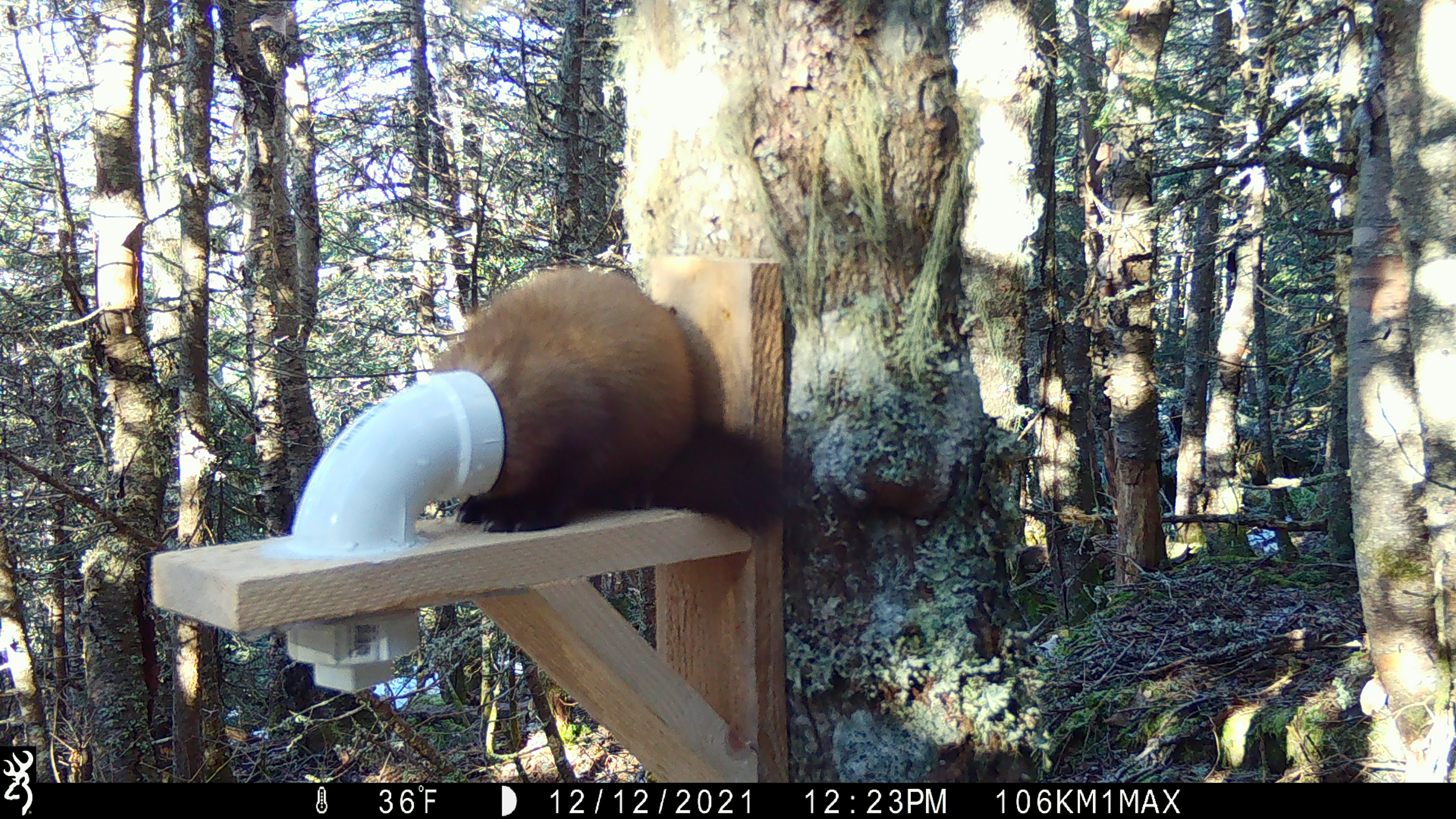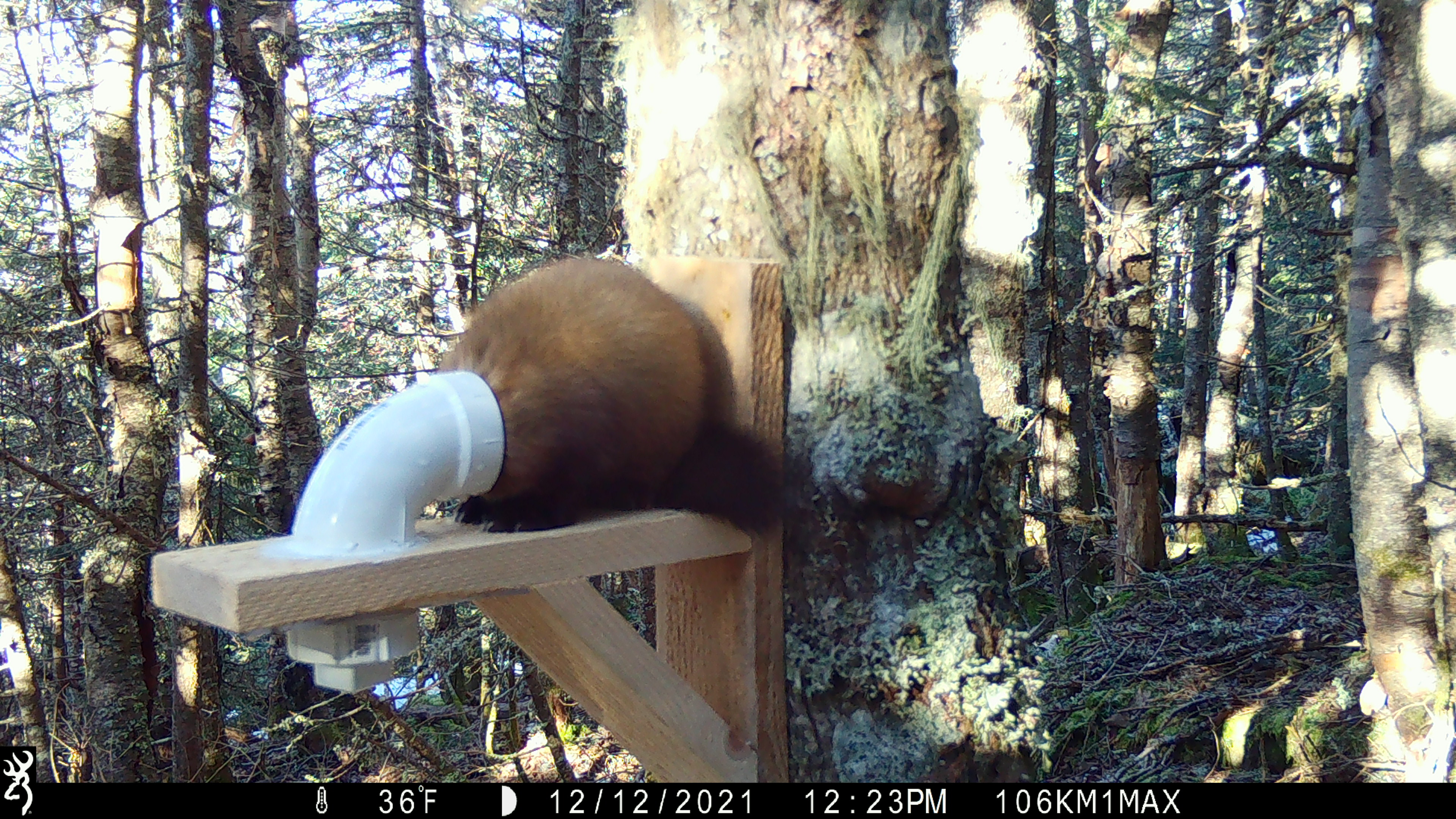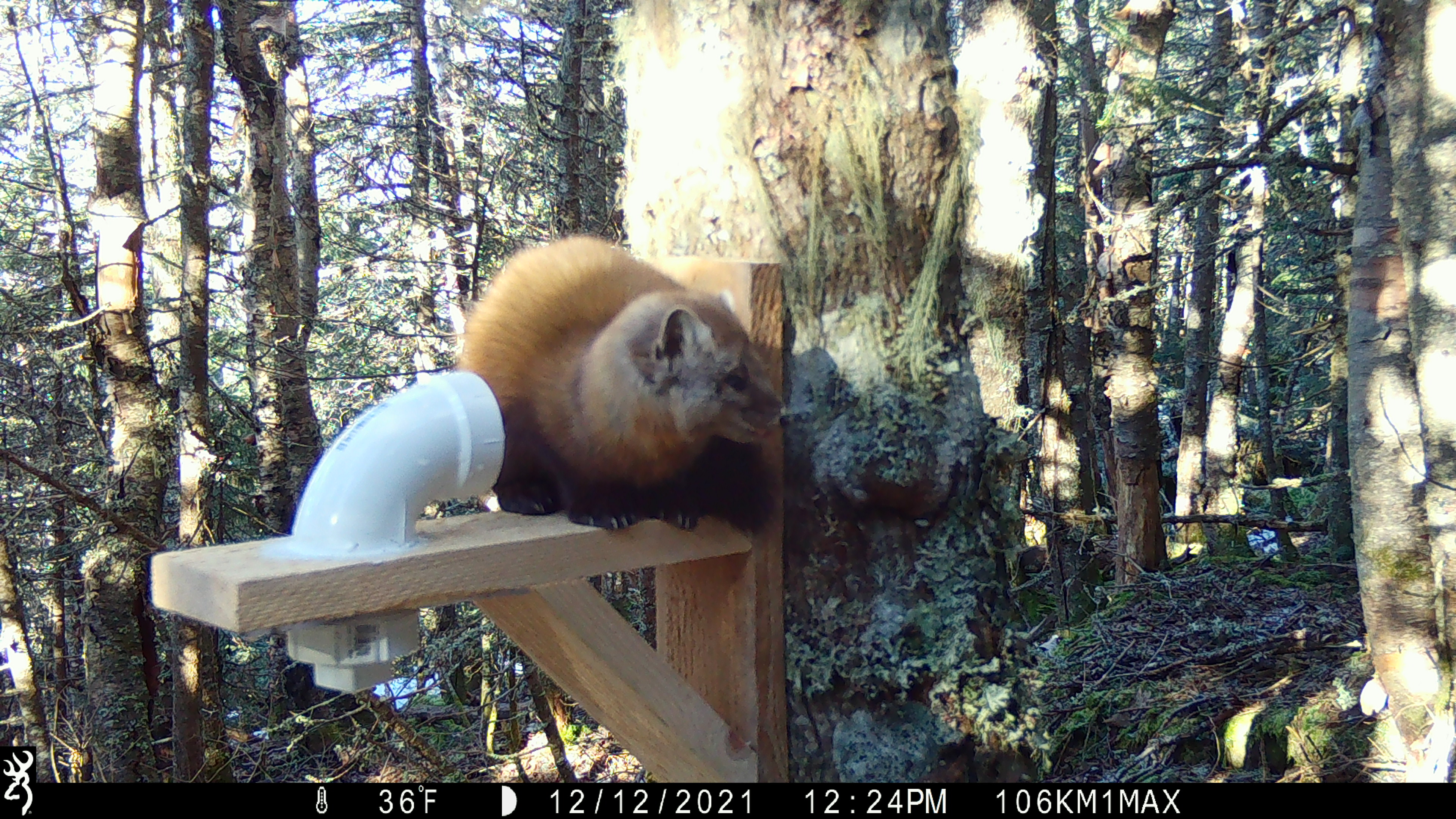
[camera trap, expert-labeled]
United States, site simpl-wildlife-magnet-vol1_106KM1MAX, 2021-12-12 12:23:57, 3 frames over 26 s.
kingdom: Animalia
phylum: Chordata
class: Mammalia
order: Carnivora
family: Mustelidae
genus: Martes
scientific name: Martes americana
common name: american marten